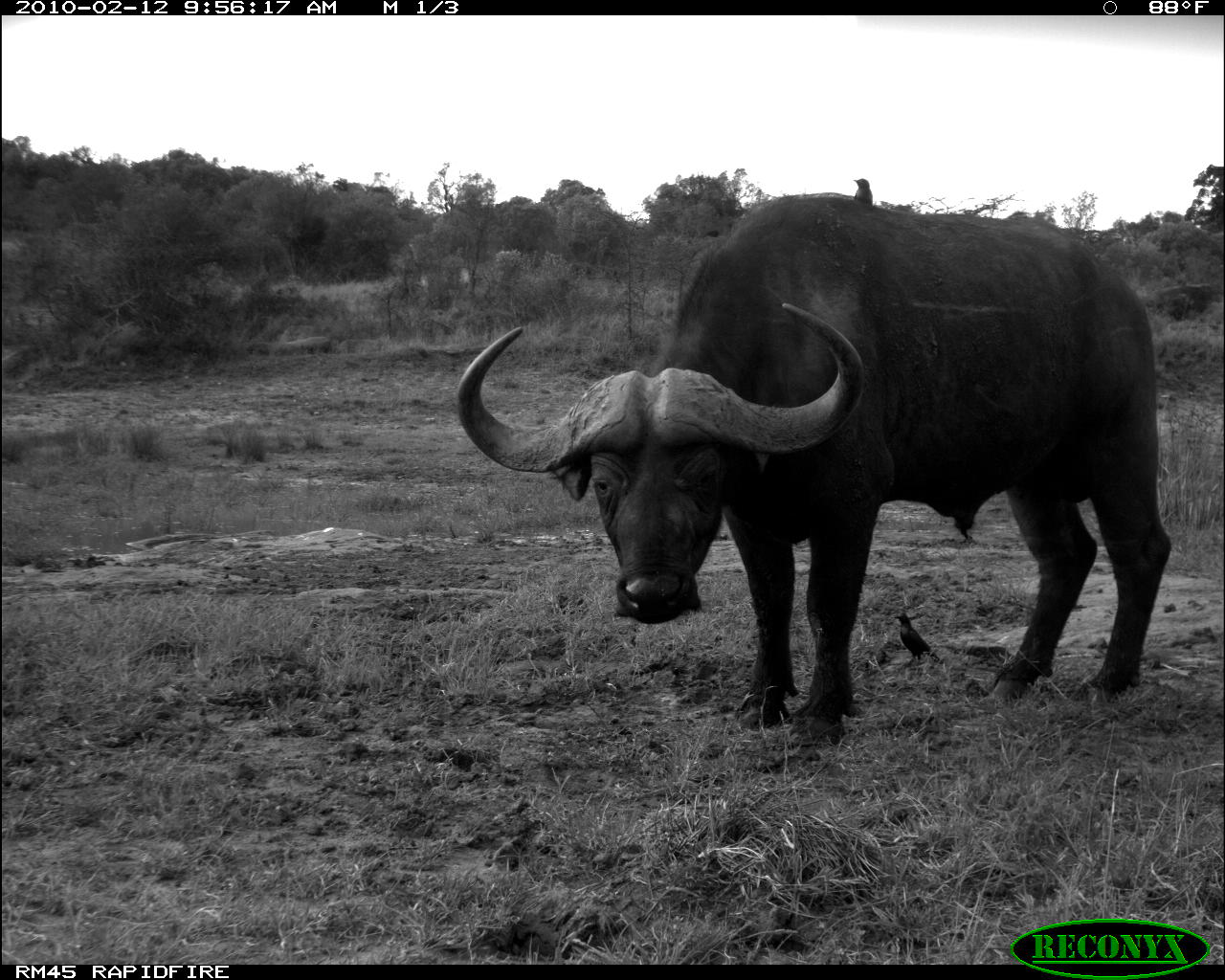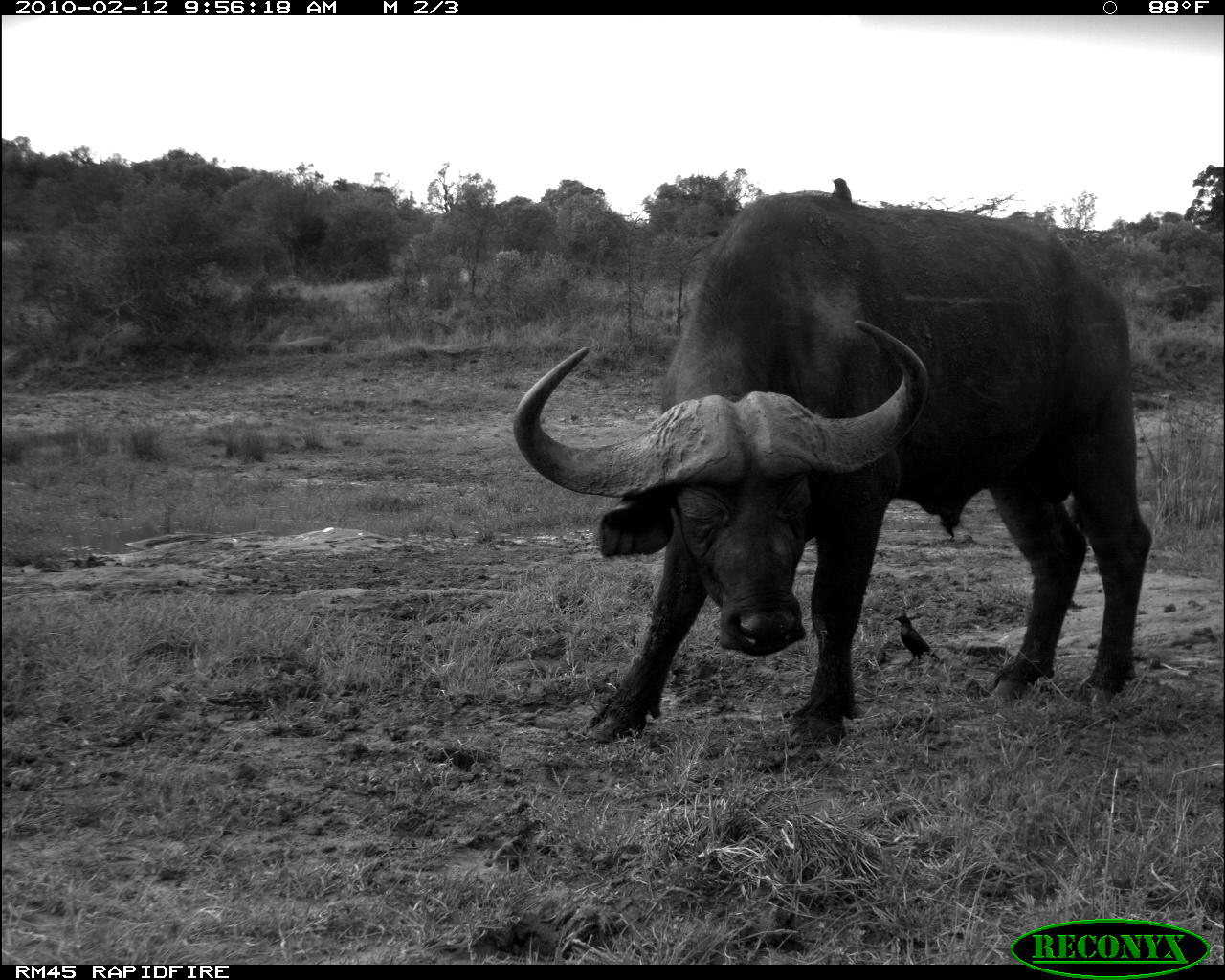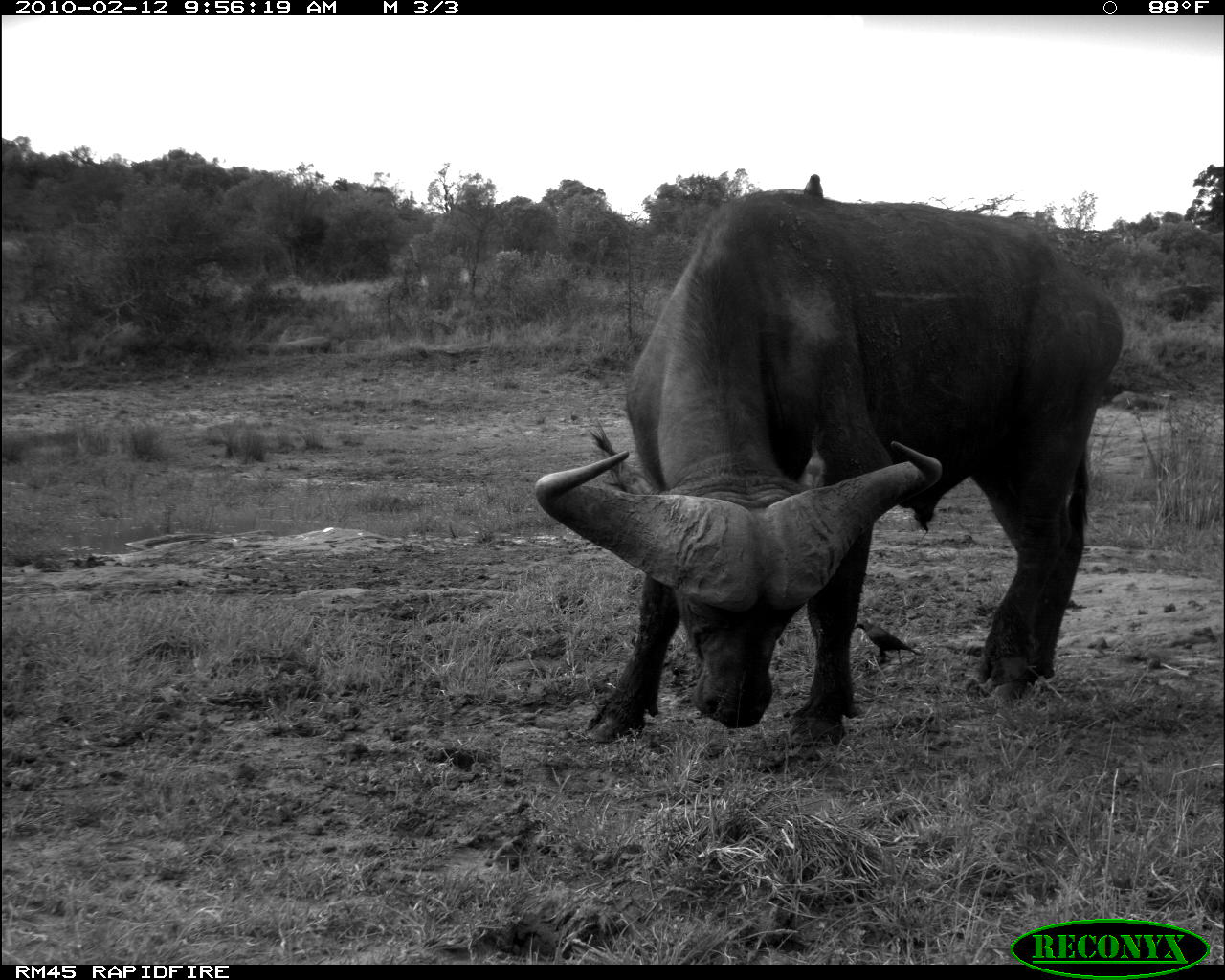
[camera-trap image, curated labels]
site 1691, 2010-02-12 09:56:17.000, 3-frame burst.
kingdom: Animalia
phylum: Chordata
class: Mammalia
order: Artiodactyla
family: Bovidae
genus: Syncerus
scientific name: Syncerus caffer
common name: african buffalo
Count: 1.